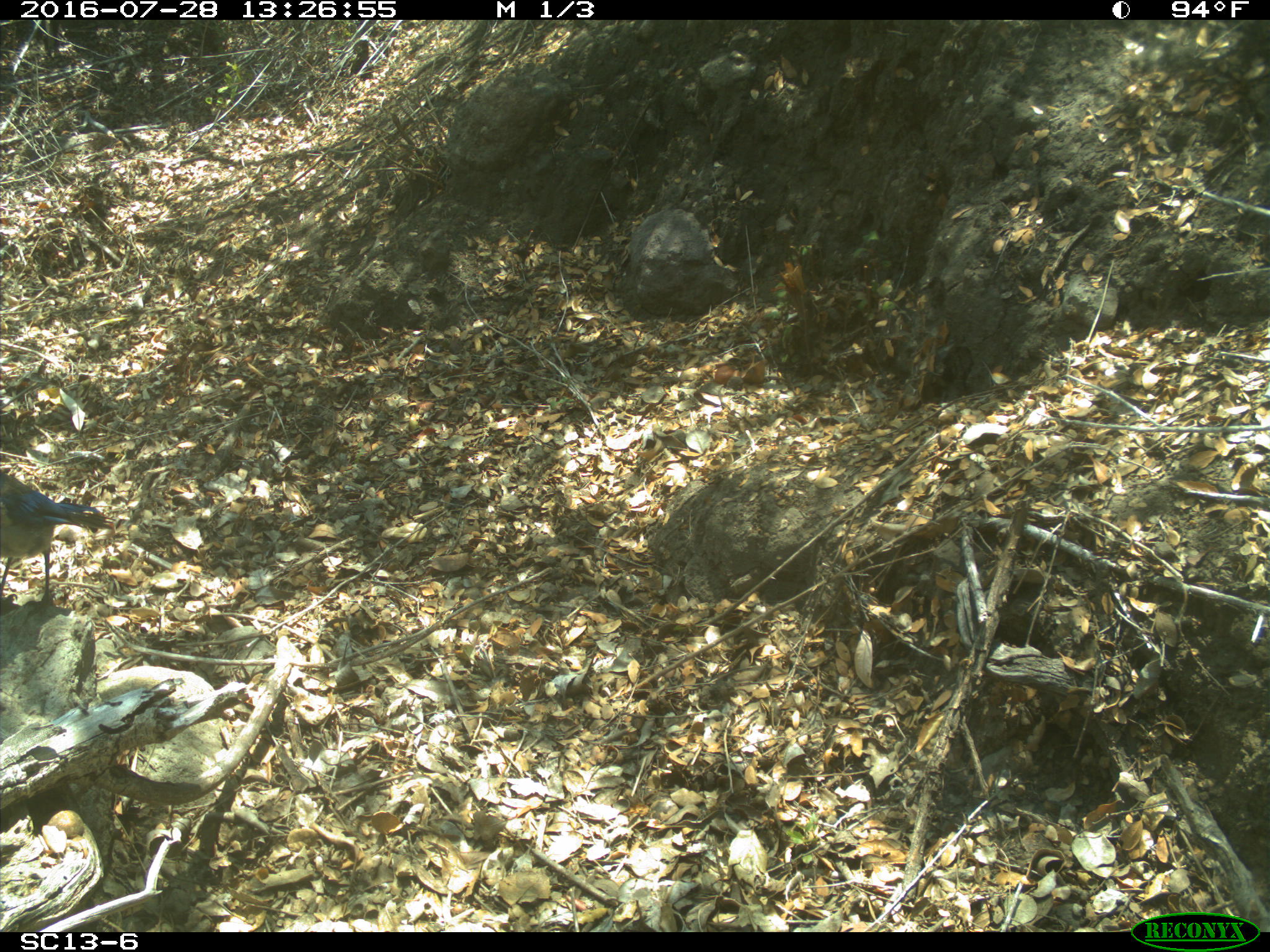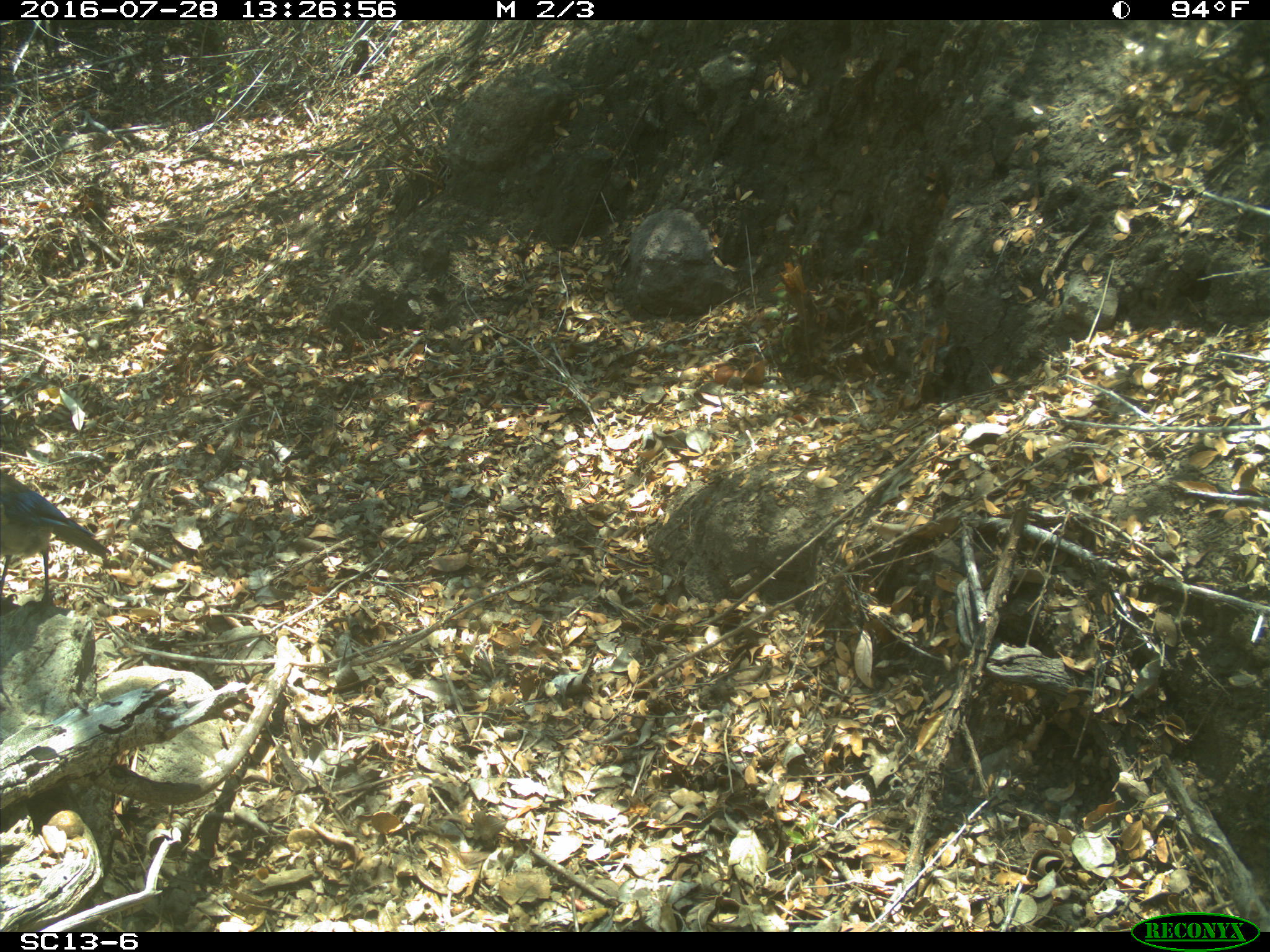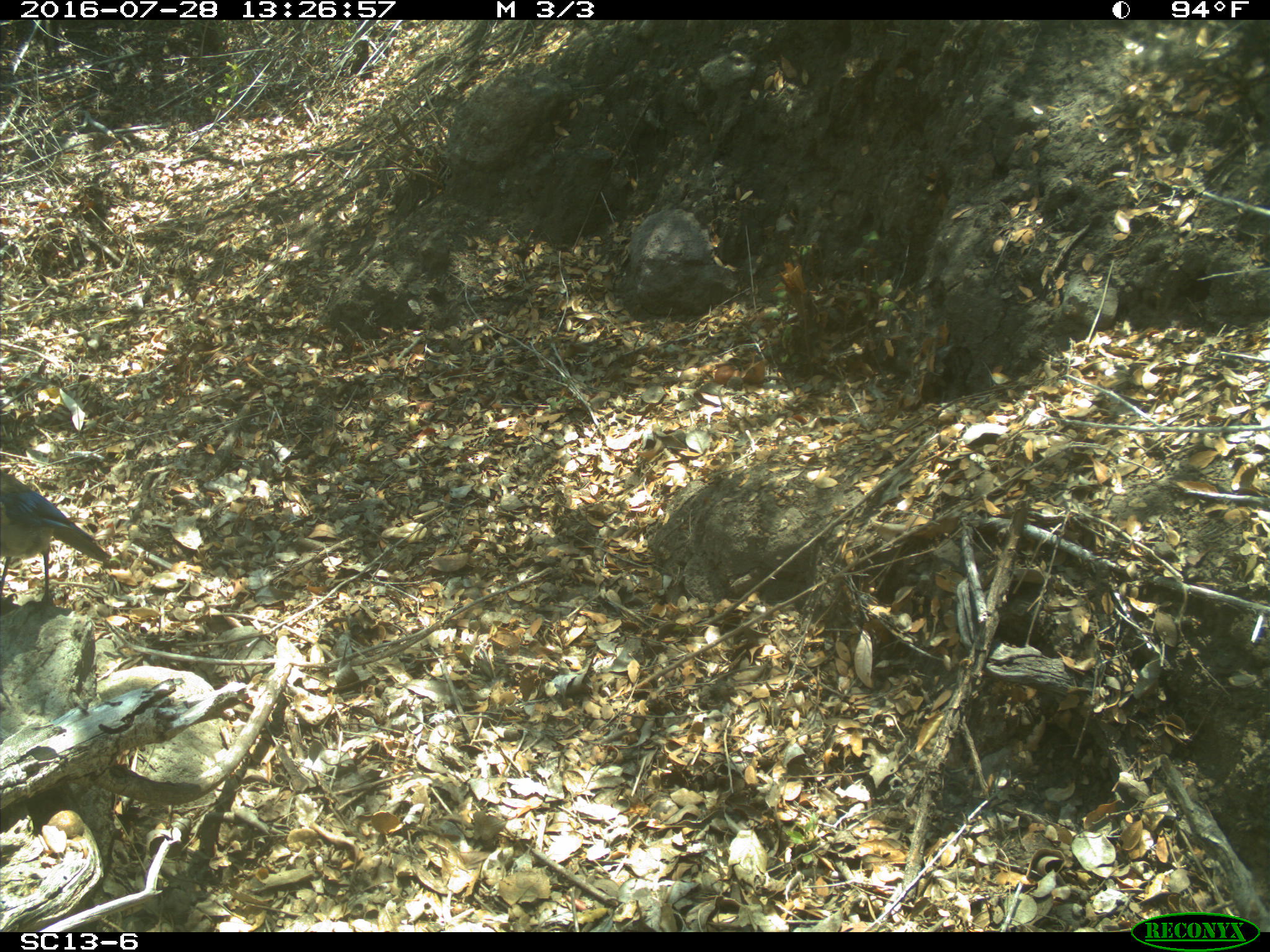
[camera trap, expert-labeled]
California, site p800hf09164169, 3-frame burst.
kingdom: Animalia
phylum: Chordata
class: Aves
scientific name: Aves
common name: bird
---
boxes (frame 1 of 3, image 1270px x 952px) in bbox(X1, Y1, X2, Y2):
bird: bbox(0, 470, 115, 619)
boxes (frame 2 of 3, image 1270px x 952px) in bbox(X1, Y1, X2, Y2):
bird: bbox(0, 469, 110, 607)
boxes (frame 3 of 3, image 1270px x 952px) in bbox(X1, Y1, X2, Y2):
bird: bbox(0, 469, 110, 625)